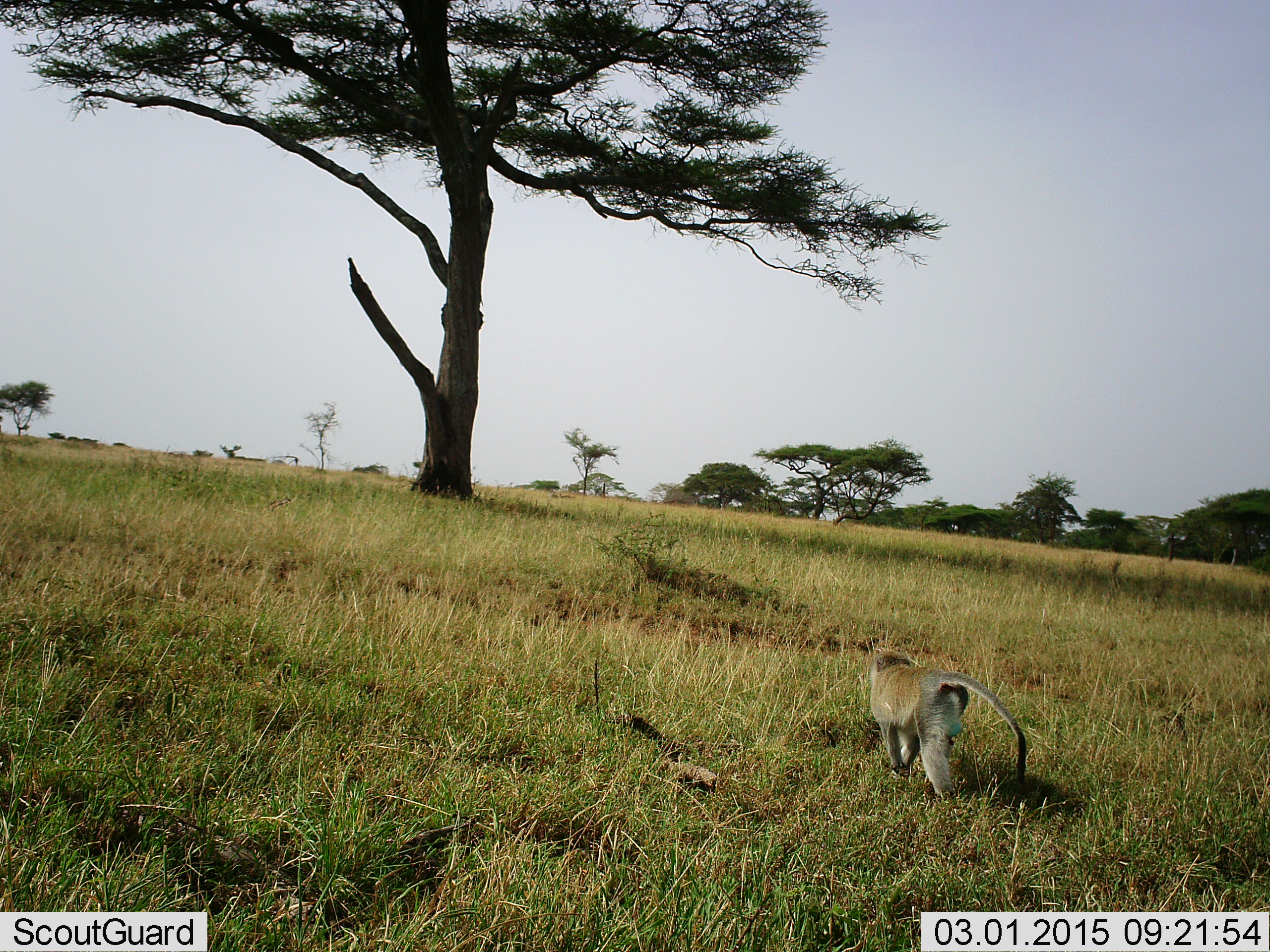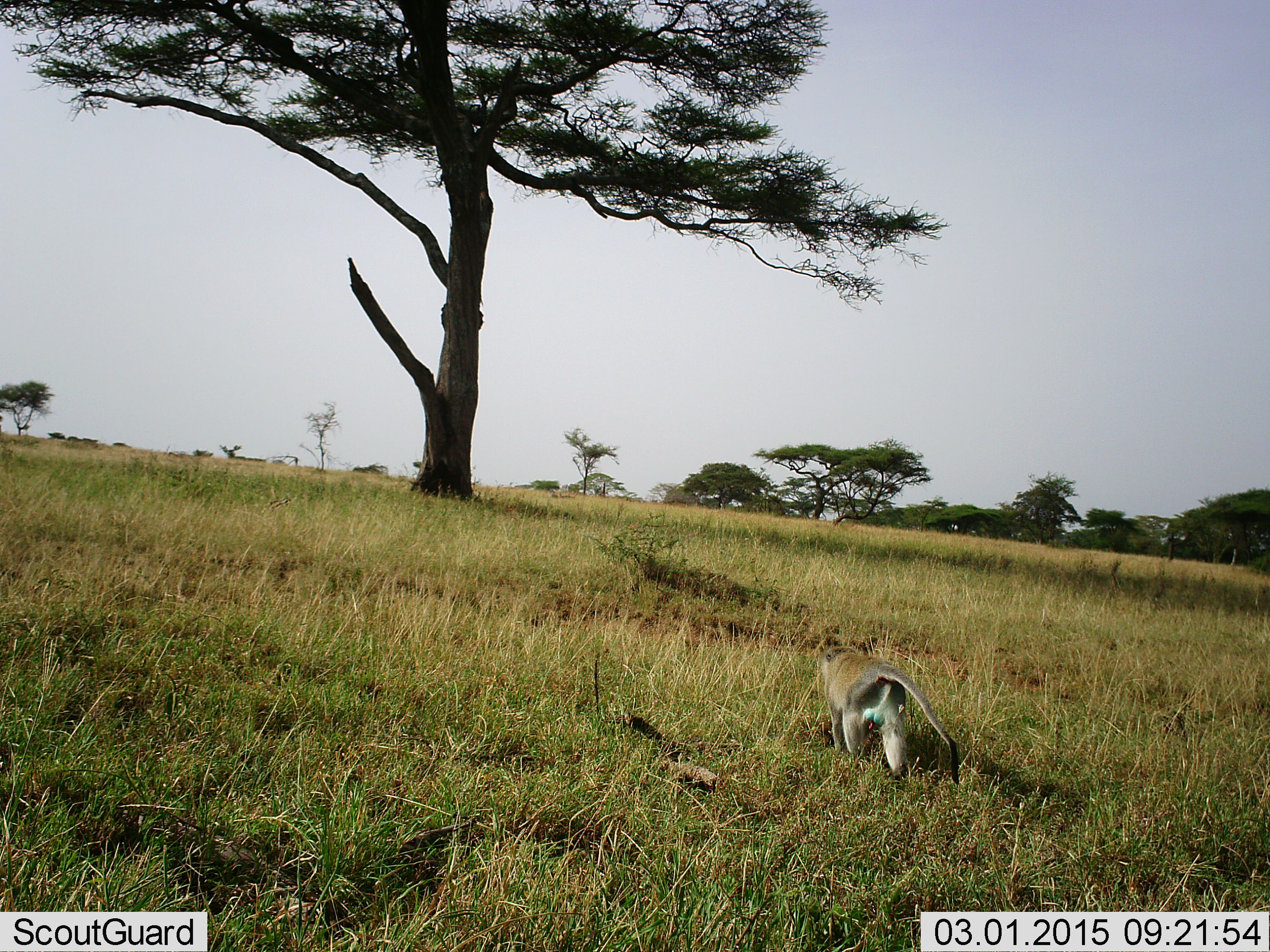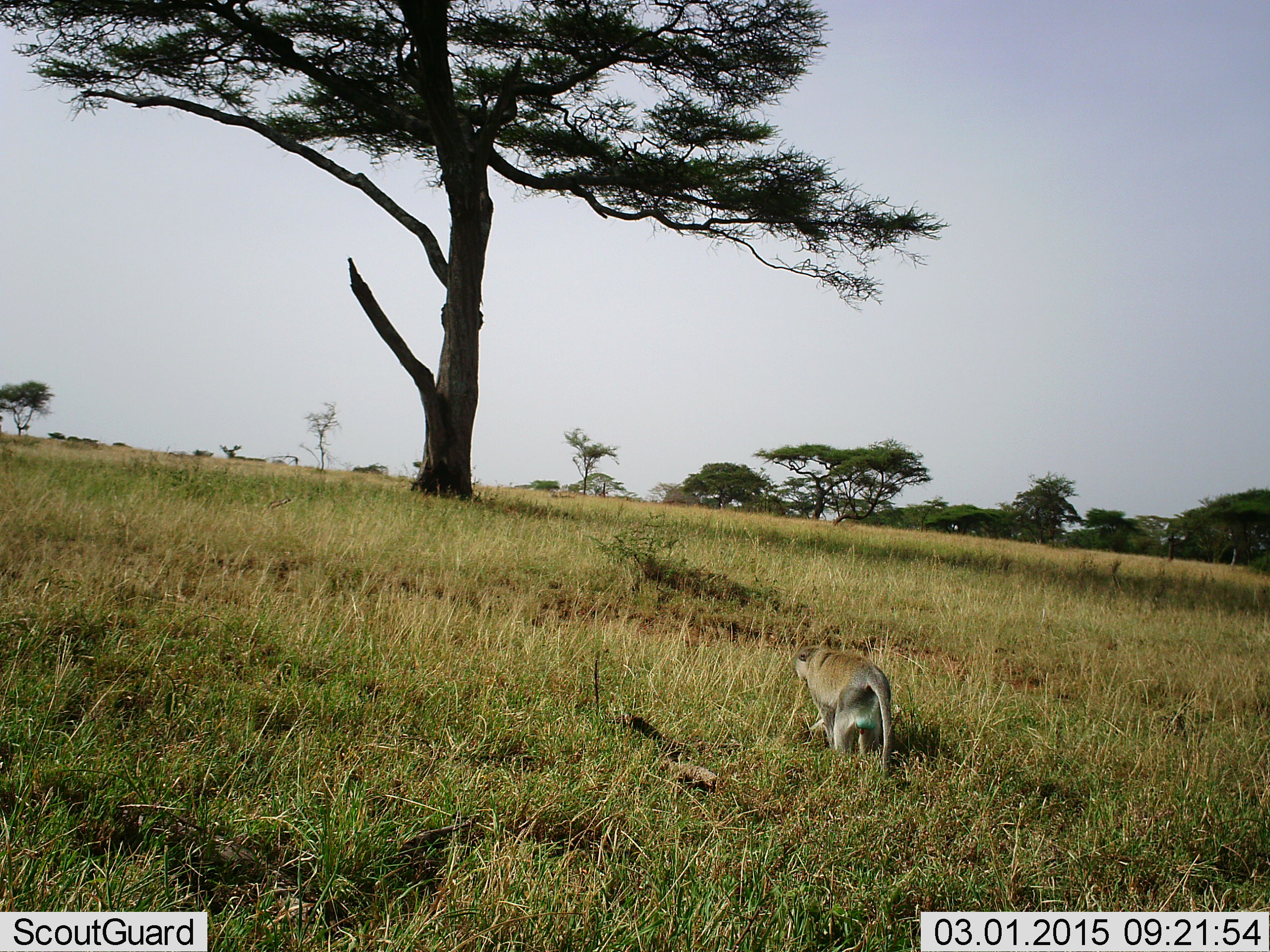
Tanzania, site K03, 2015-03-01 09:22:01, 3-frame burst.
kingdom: Animalia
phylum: Chordata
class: Mammalia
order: Primates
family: Cercopithecidae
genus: Chlorocebus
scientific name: Chlorocebus pygerythrus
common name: vervet monkey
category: monkeyvervet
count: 1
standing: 10%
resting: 0%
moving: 100%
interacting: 0%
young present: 0%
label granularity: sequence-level